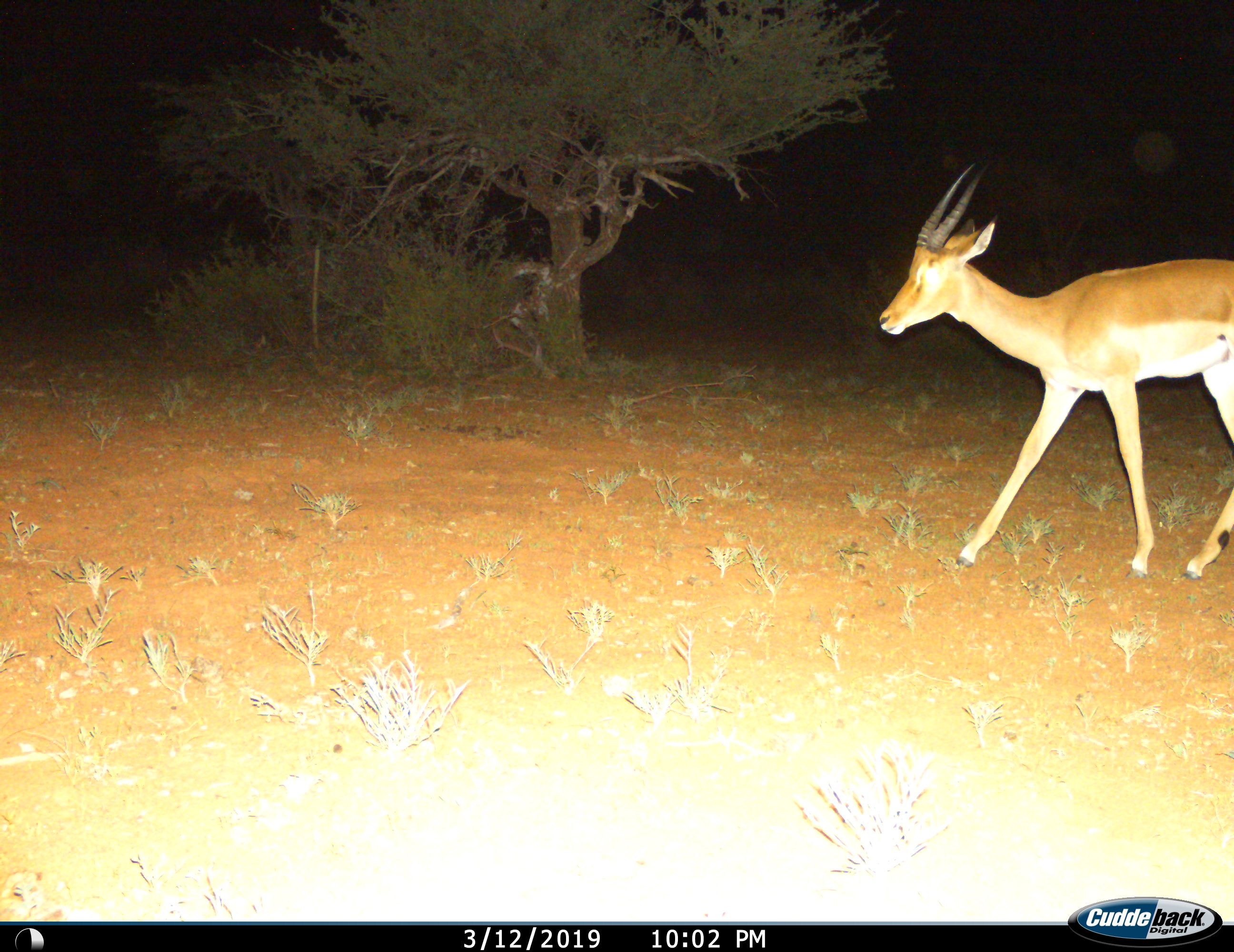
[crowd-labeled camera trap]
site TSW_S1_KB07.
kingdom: Animalia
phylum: Chordata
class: Mammalia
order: Artiodactyla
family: Bovidae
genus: Aepyceros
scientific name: Aepyceros melampus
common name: impala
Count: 1.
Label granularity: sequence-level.